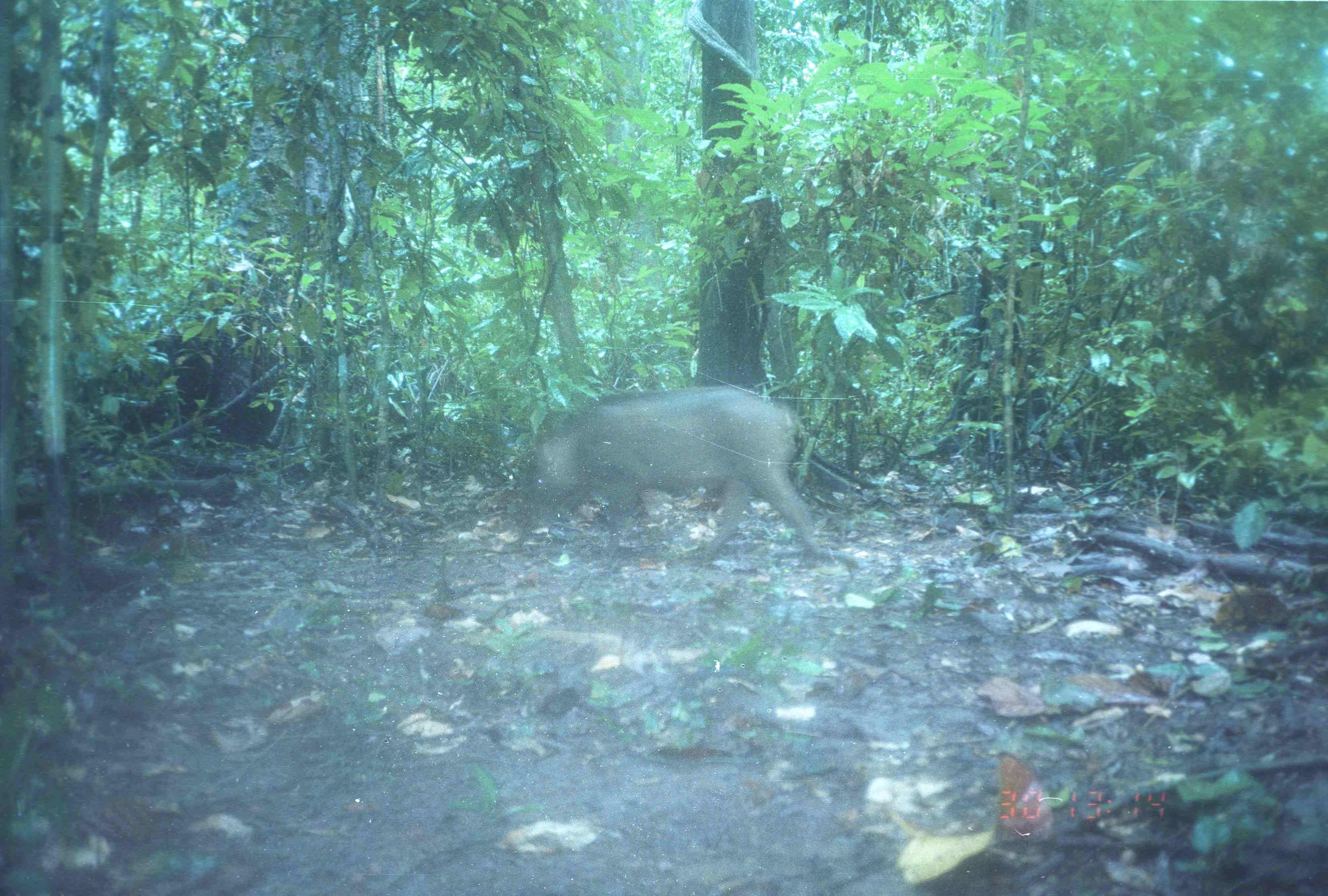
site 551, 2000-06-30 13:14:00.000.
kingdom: Animalia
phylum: Chordata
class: Mammalia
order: Artiodactyla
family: Suidae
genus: Sus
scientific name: Sus scrofa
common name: wild boar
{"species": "Sus scrofa (wild boar)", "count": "1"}